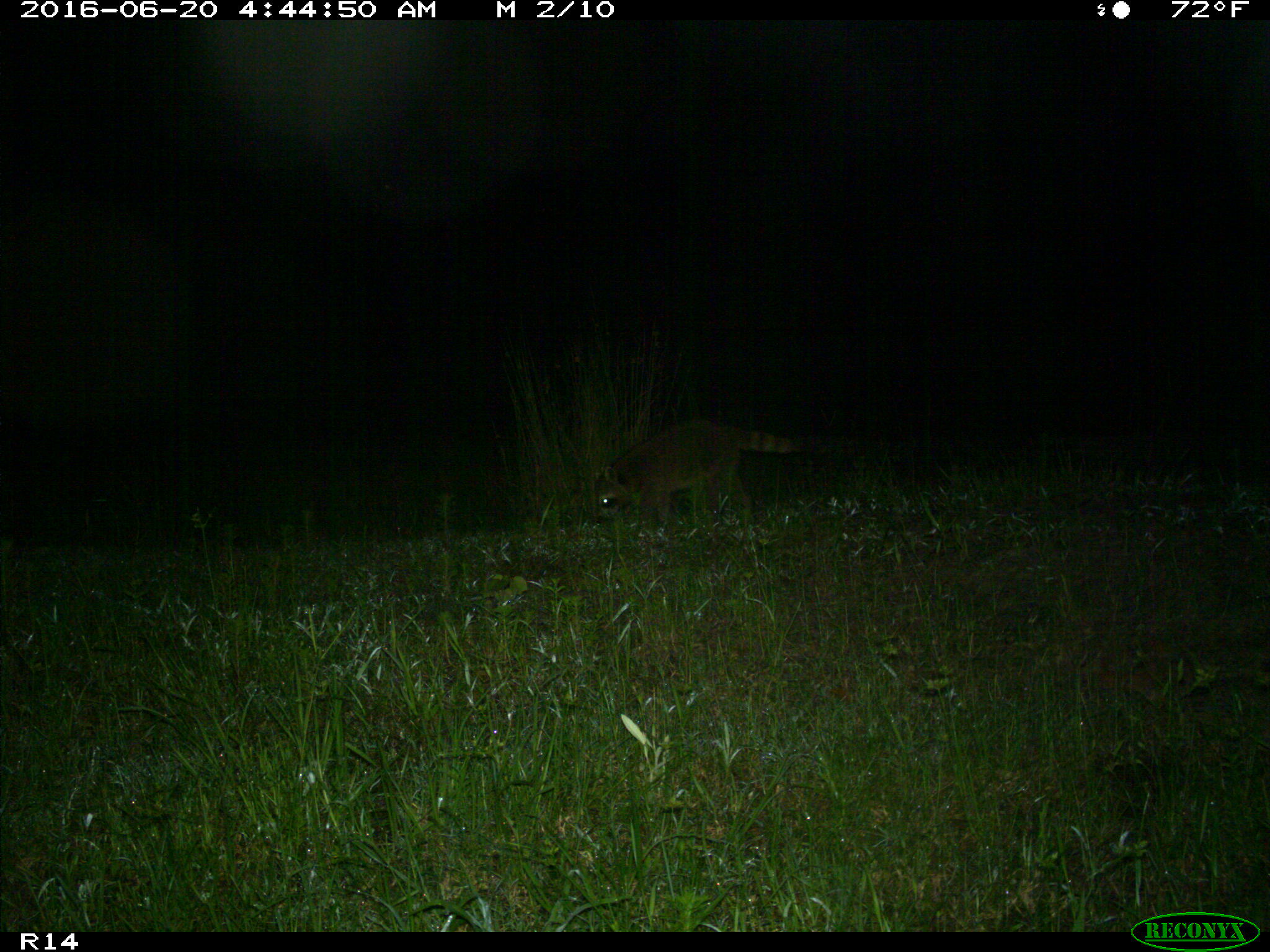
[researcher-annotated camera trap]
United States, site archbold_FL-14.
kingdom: Animalia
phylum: Chordata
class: Mammalia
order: Carnivora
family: Procyonidae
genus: Procyon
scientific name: Procyon lotor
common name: common raccoon